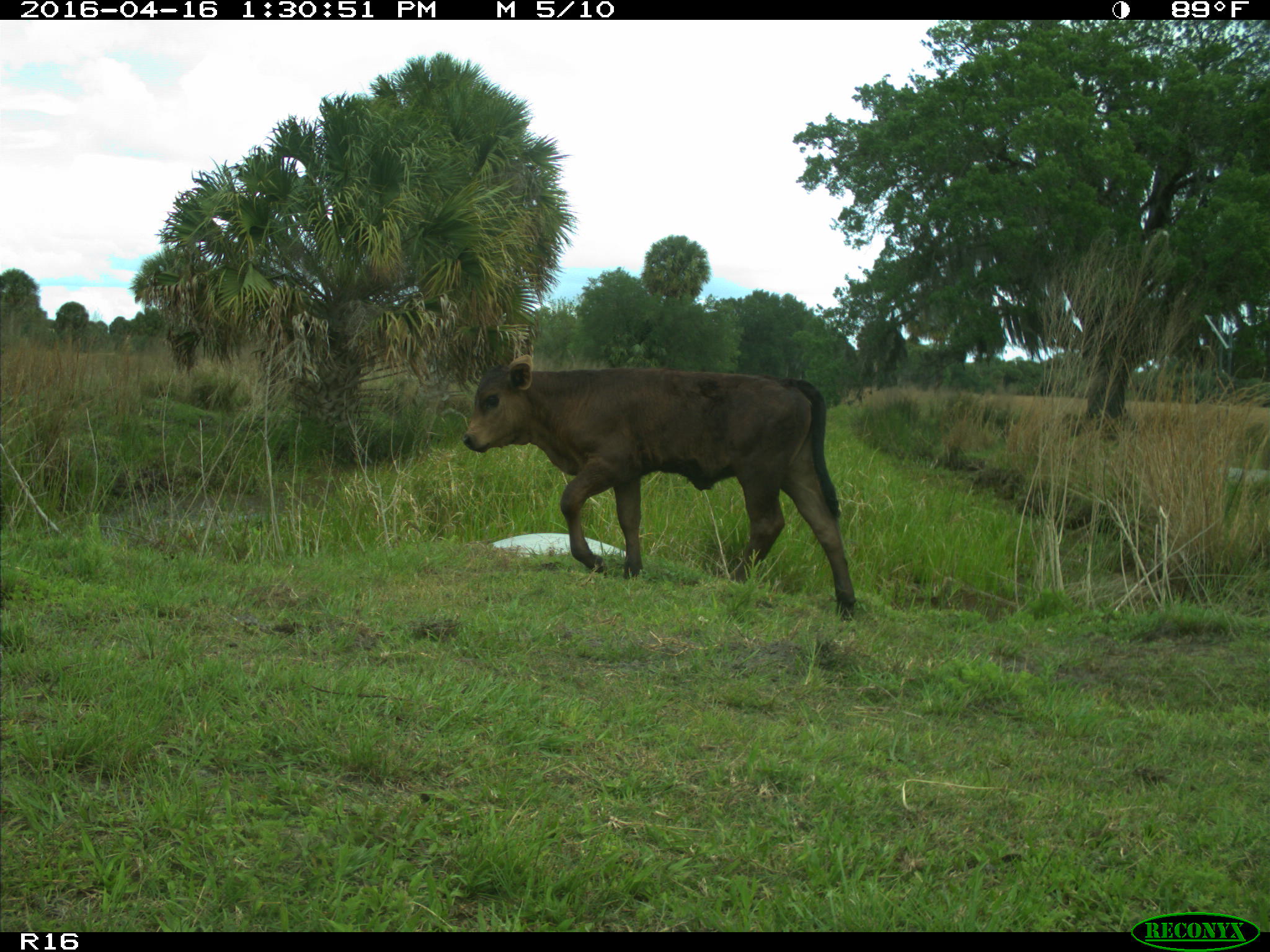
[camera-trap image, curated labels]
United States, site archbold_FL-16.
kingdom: Animalia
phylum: Chordata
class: Mammalia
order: Artiodactyla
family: Bovidae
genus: Bos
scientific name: Bos taurus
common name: domestic cow